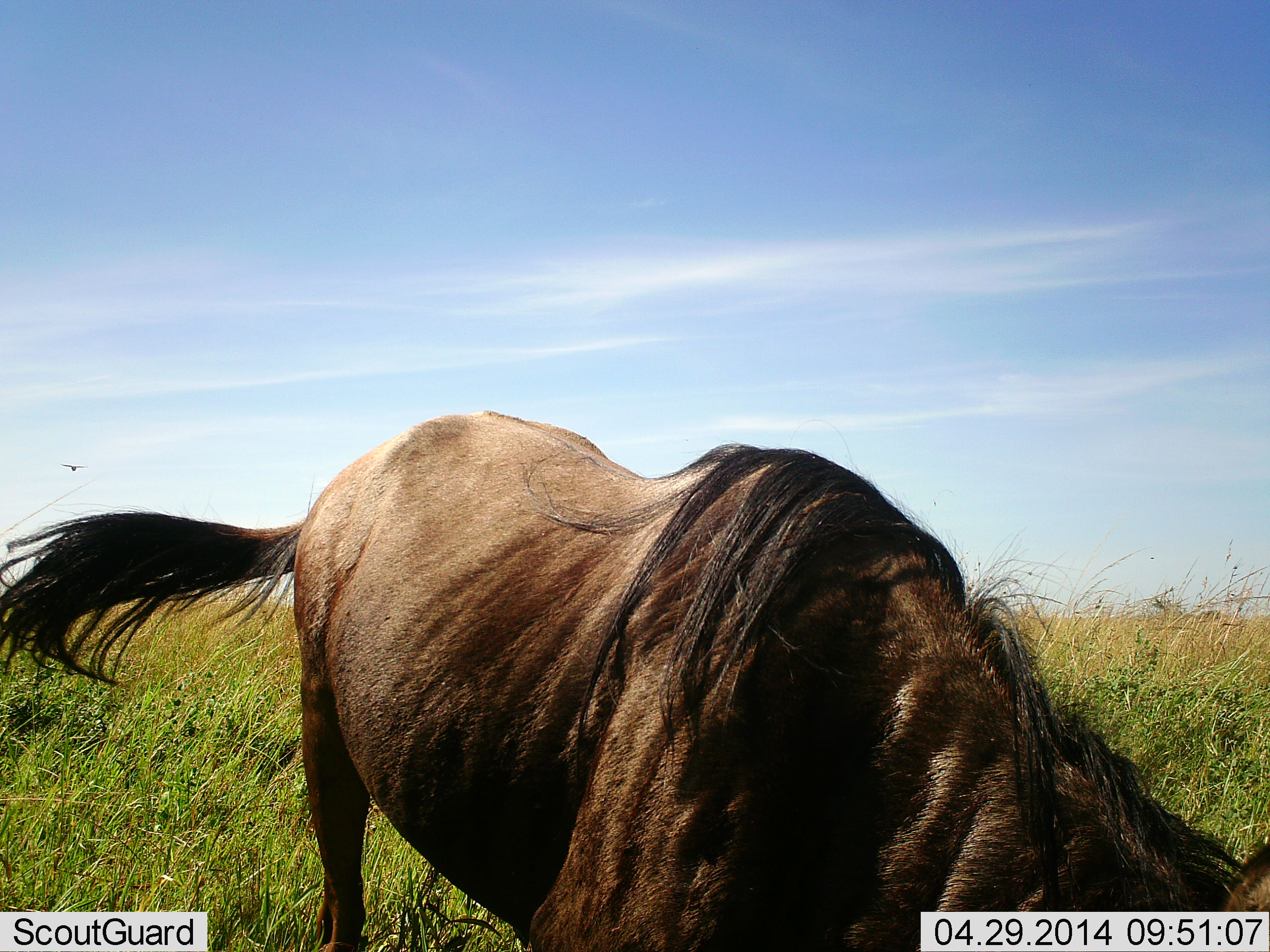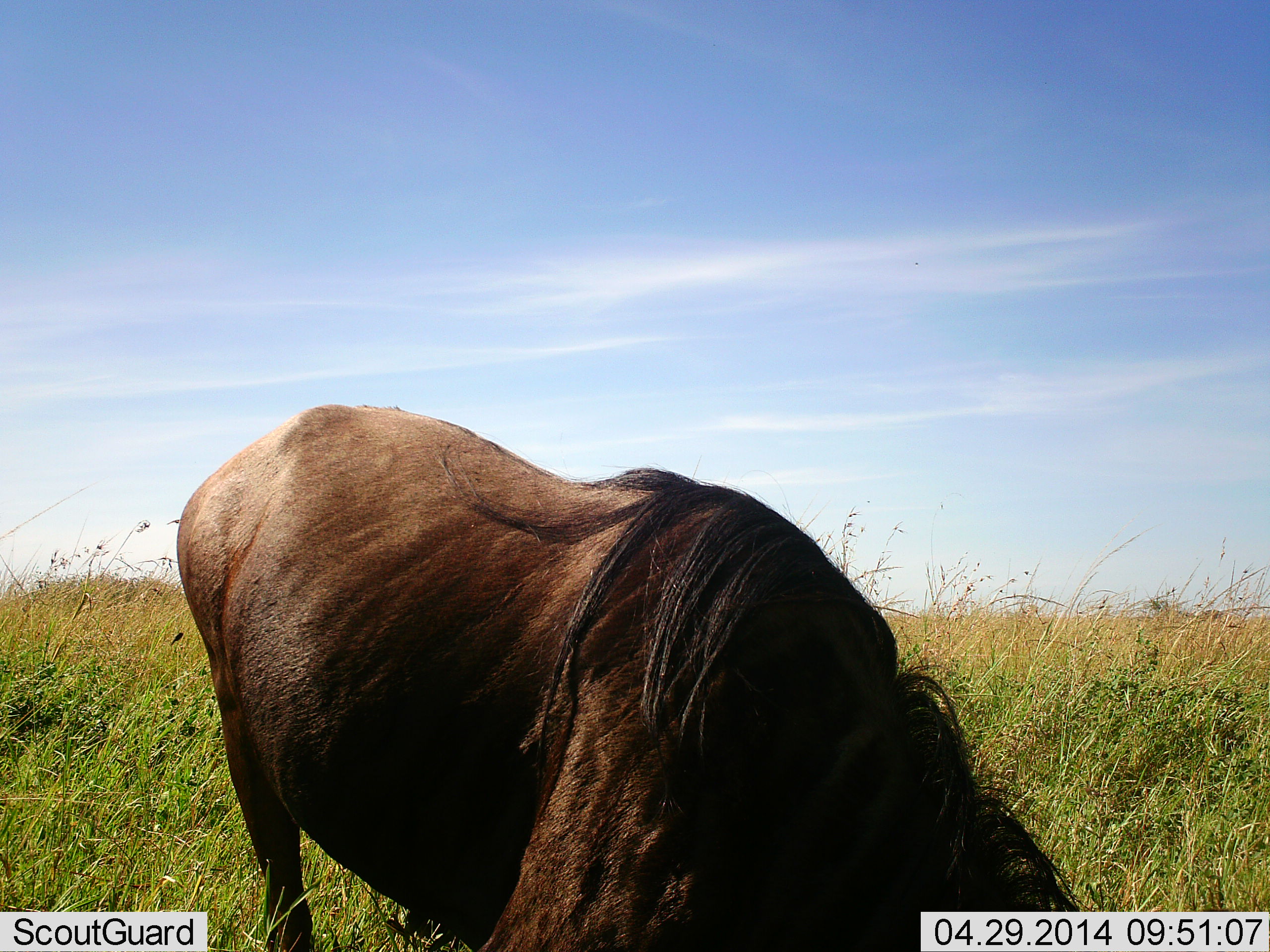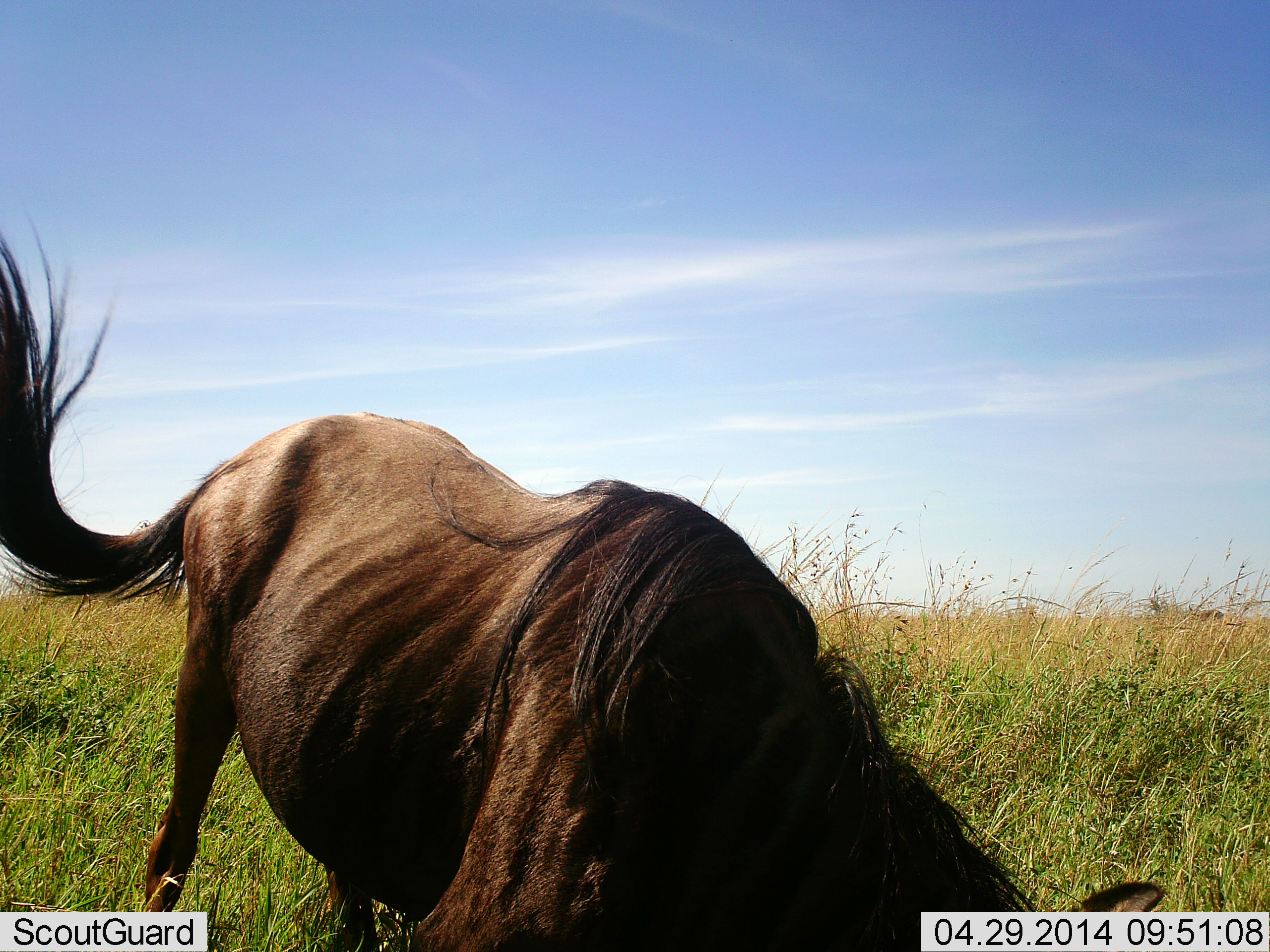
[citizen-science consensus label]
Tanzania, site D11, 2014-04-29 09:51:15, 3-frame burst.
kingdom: Animalia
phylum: Chordata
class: Mammalia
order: Artiodactyla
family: Bovidae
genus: Connochaetes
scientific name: Connochaetes taurinus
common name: blue wildebeest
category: wildebeest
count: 1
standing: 36%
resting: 0%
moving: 9%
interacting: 0%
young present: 0%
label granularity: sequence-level